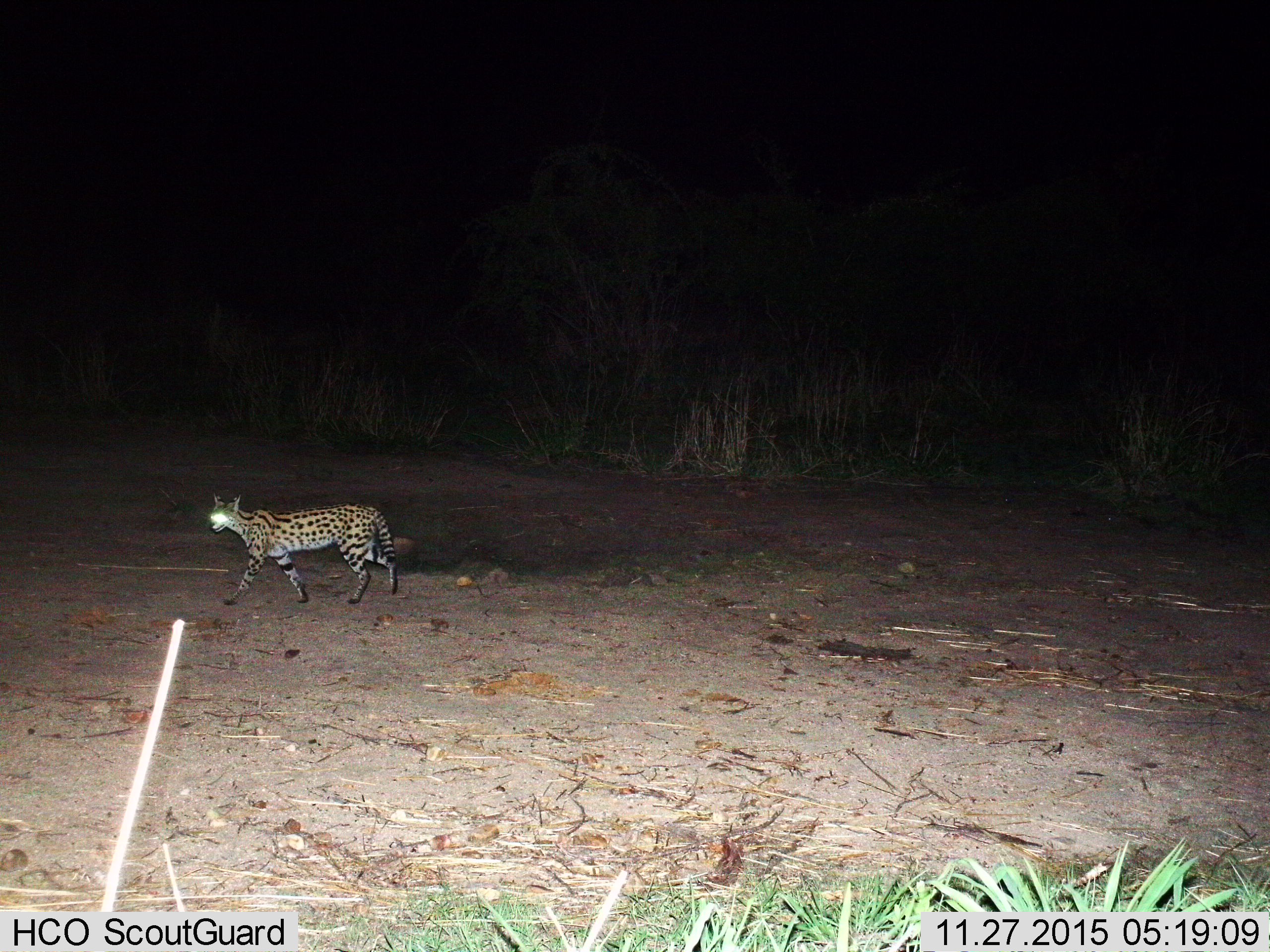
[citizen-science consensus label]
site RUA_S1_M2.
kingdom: Animalia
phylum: Chordata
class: Mammalia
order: Carnivora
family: Felidae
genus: Leptailurus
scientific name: Leptailurus serval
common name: serval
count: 1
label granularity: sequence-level